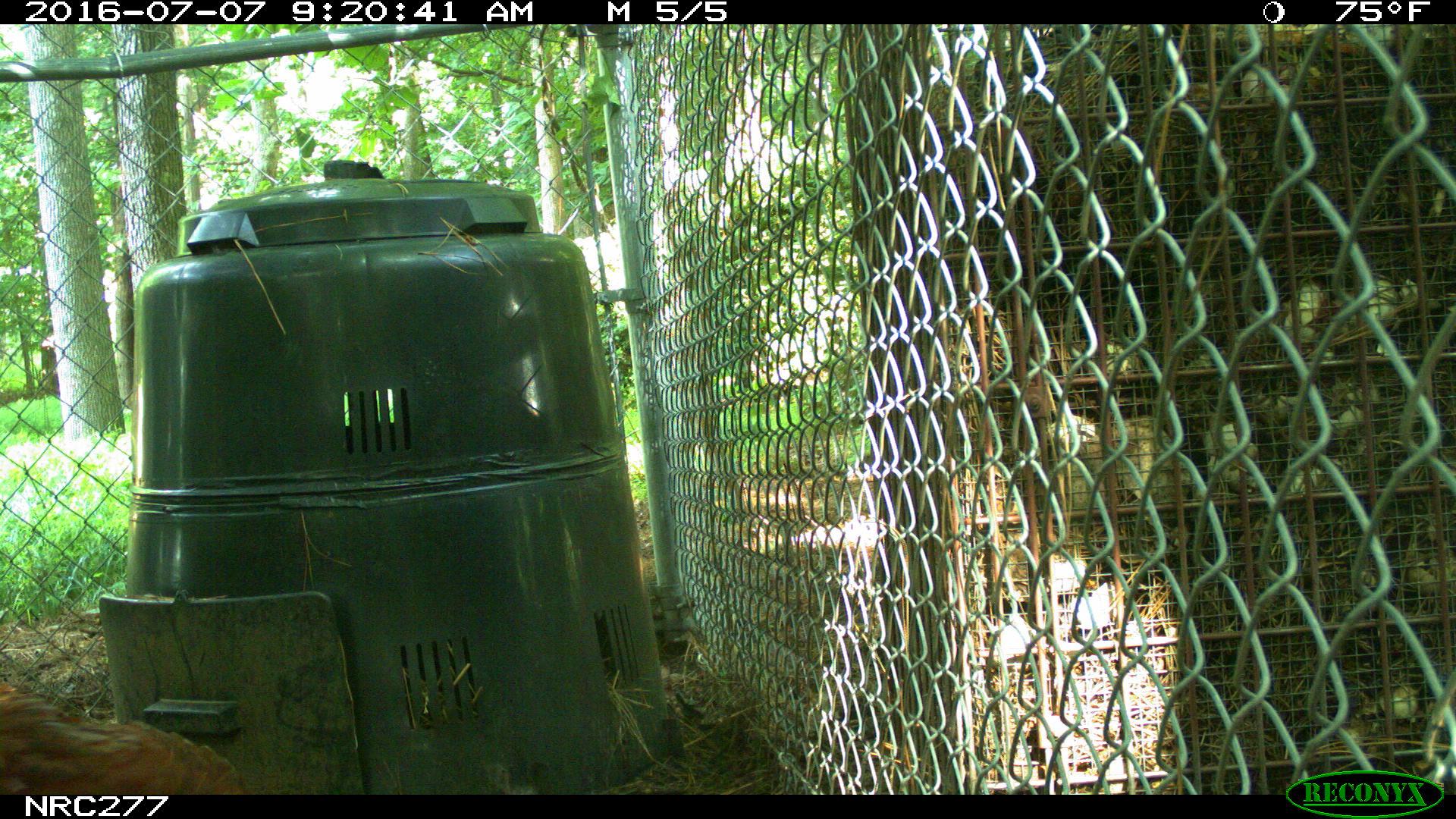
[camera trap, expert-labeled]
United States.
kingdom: Animalia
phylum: Chordata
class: Aves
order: Galliformes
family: Phasianidae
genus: Gallus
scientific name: Gallus gallus domesticus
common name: domestic chicken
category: Chicken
Chicken (domestic chicken) (Gallus gallus domesticus).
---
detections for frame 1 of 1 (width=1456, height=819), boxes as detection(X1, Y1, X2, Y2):
Chicken: detection(0, 661, 267, 795)